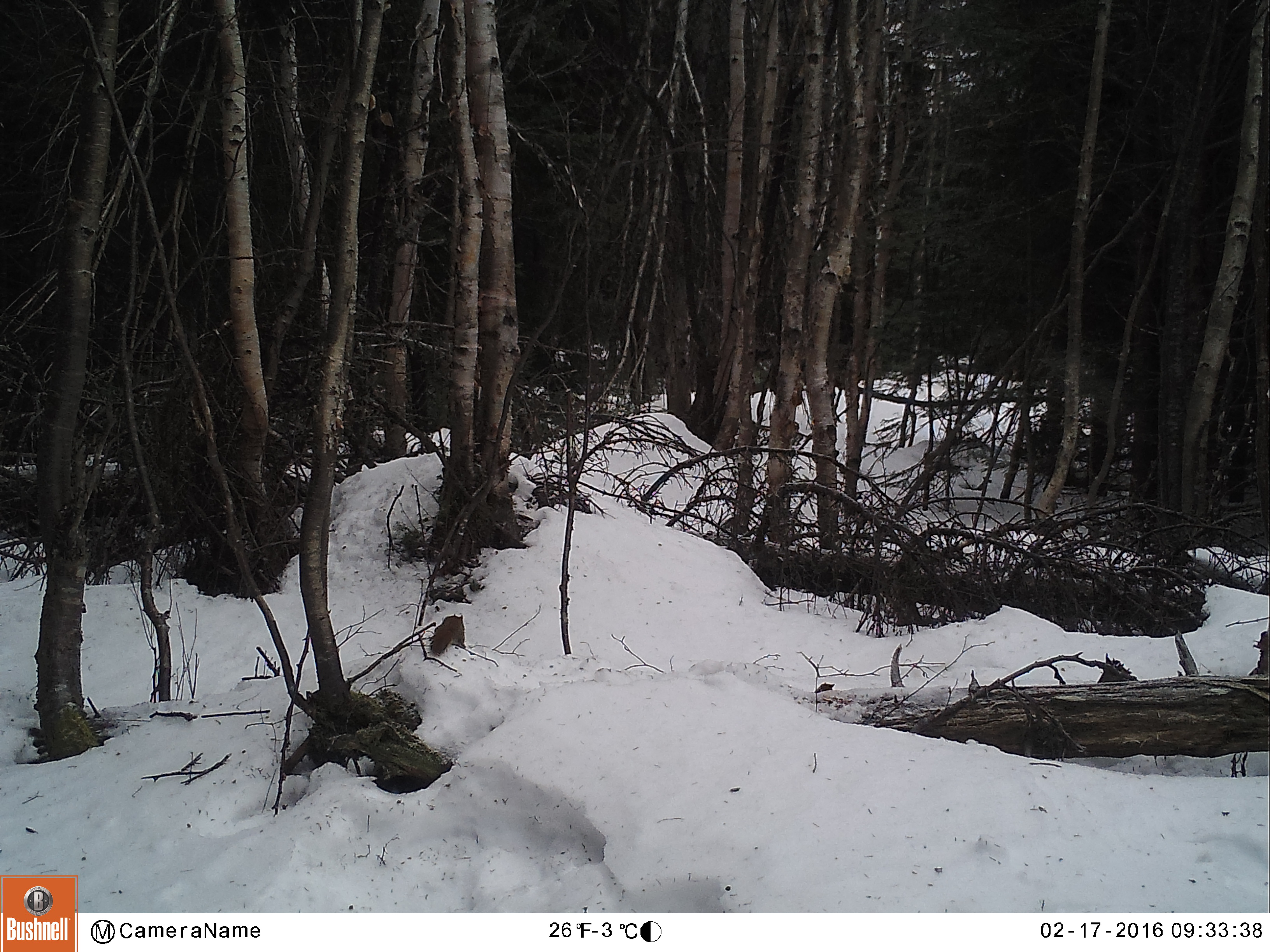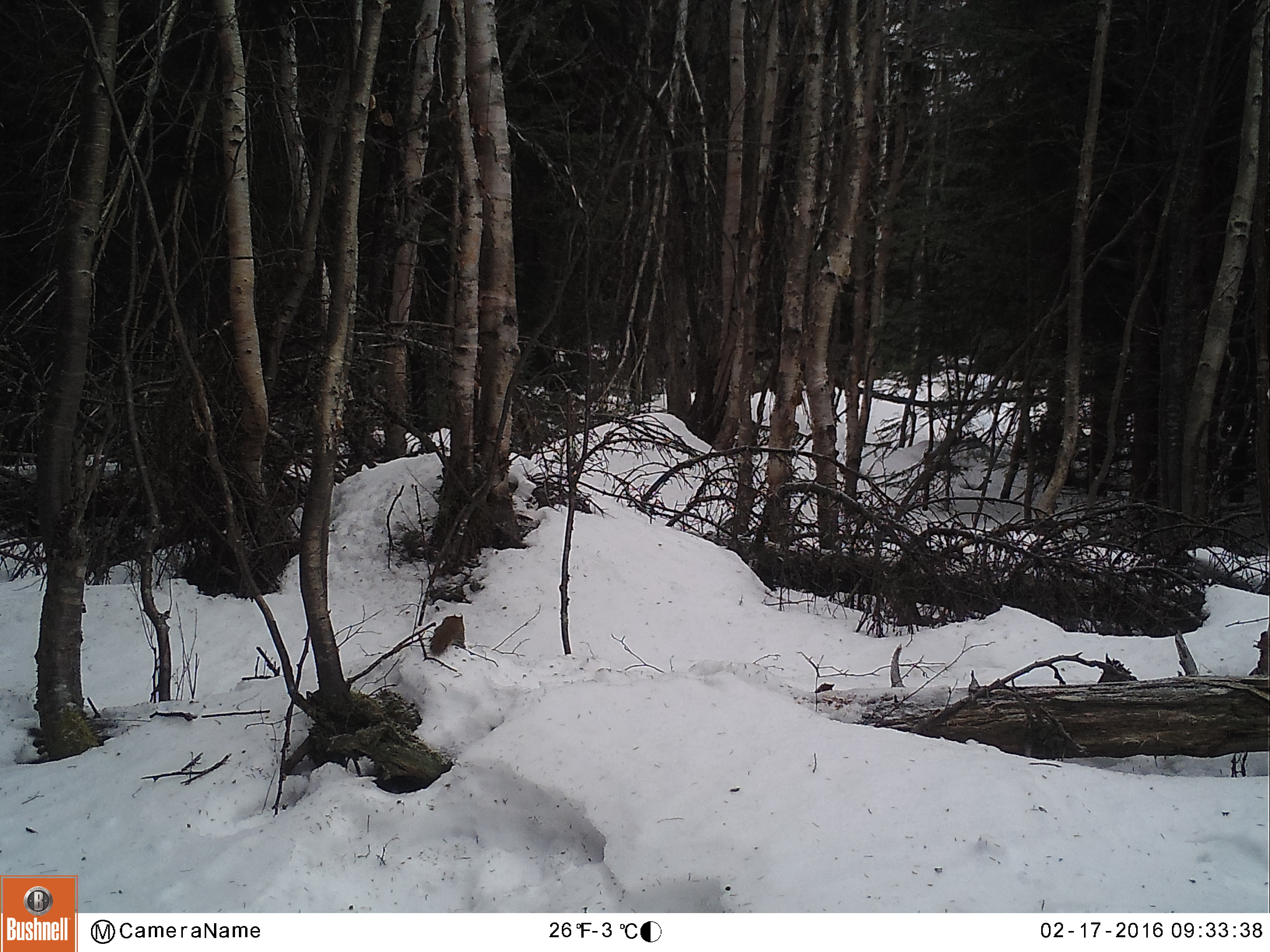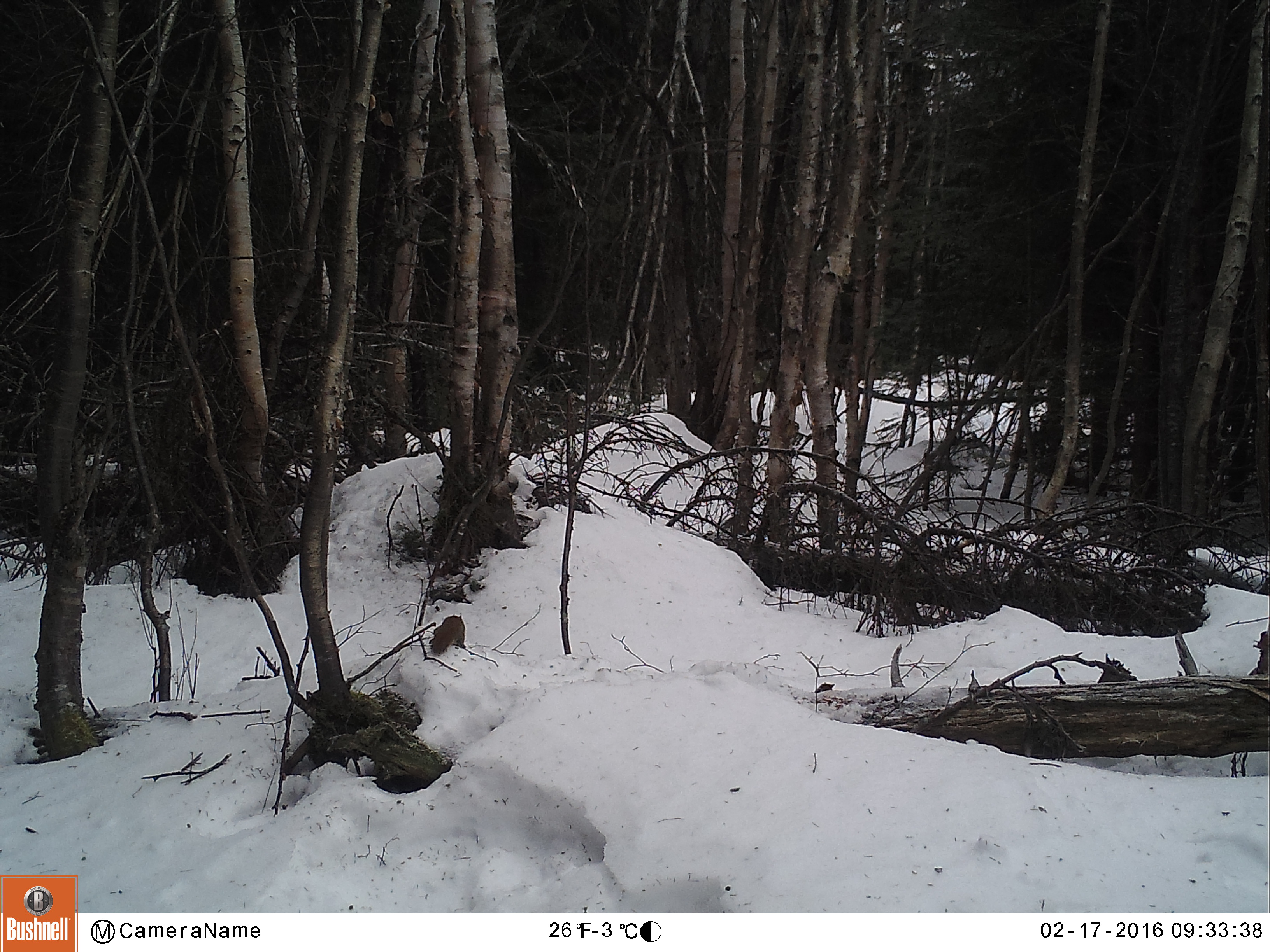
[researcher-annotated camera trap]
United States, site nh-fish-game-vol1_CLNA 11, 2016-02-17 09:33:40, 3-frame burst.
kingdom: Animalia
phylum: Chordata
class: Mammalia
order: Rodentia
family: Sciuridae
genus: Tamiasciurus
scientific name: Tamiasciurus hudsonicus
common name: red squirrel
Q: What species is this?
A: Red squirrel (Tamiasciurus hudsonicus).